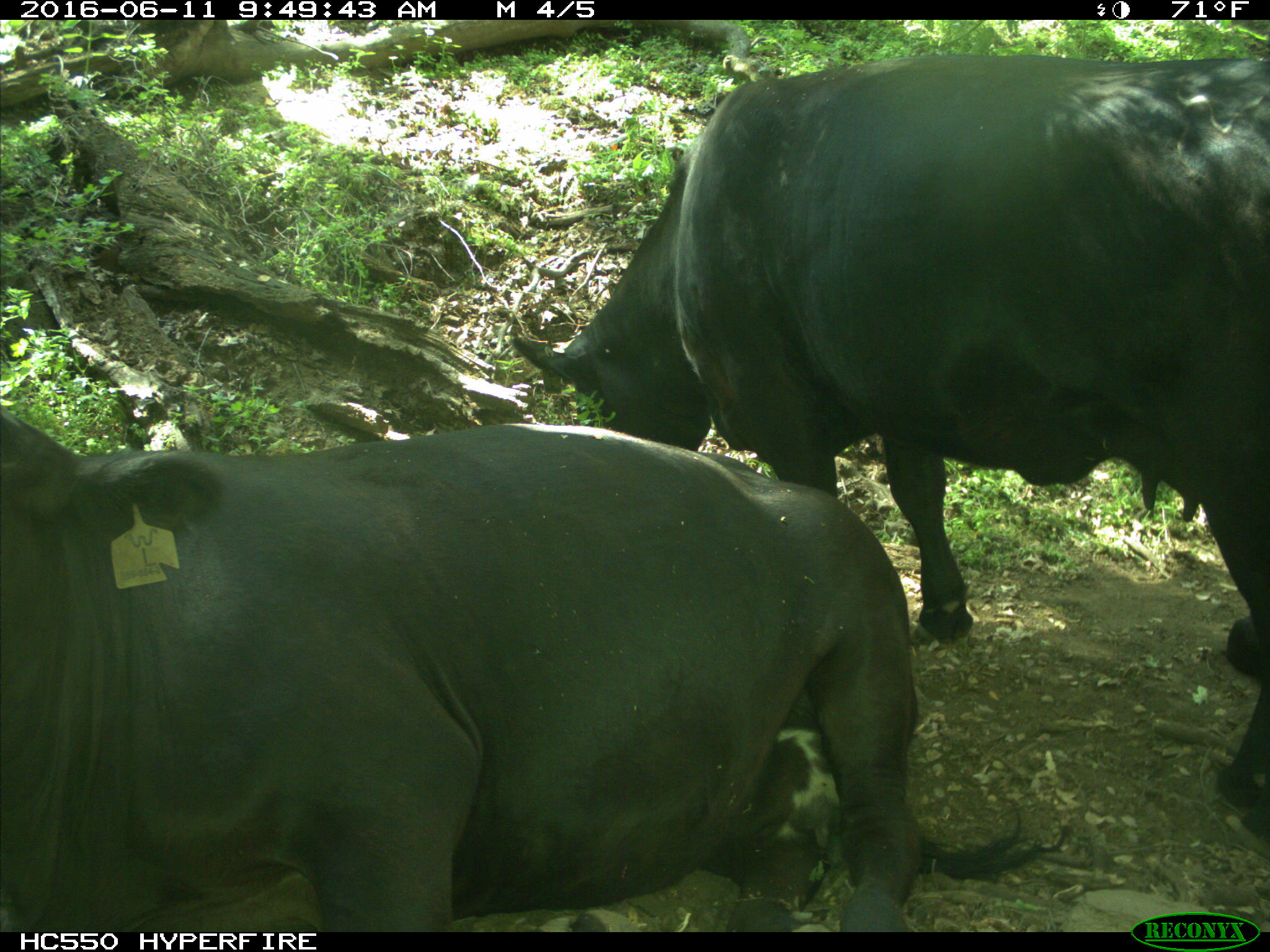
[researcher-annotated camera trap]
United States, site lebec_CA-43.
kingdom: Animalia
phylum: Chordata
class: Mammalia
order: Artiodactyla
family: Bovidae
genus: Bos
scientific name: Bos taurus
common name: domestic cow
Bos taurus (domestic cow).